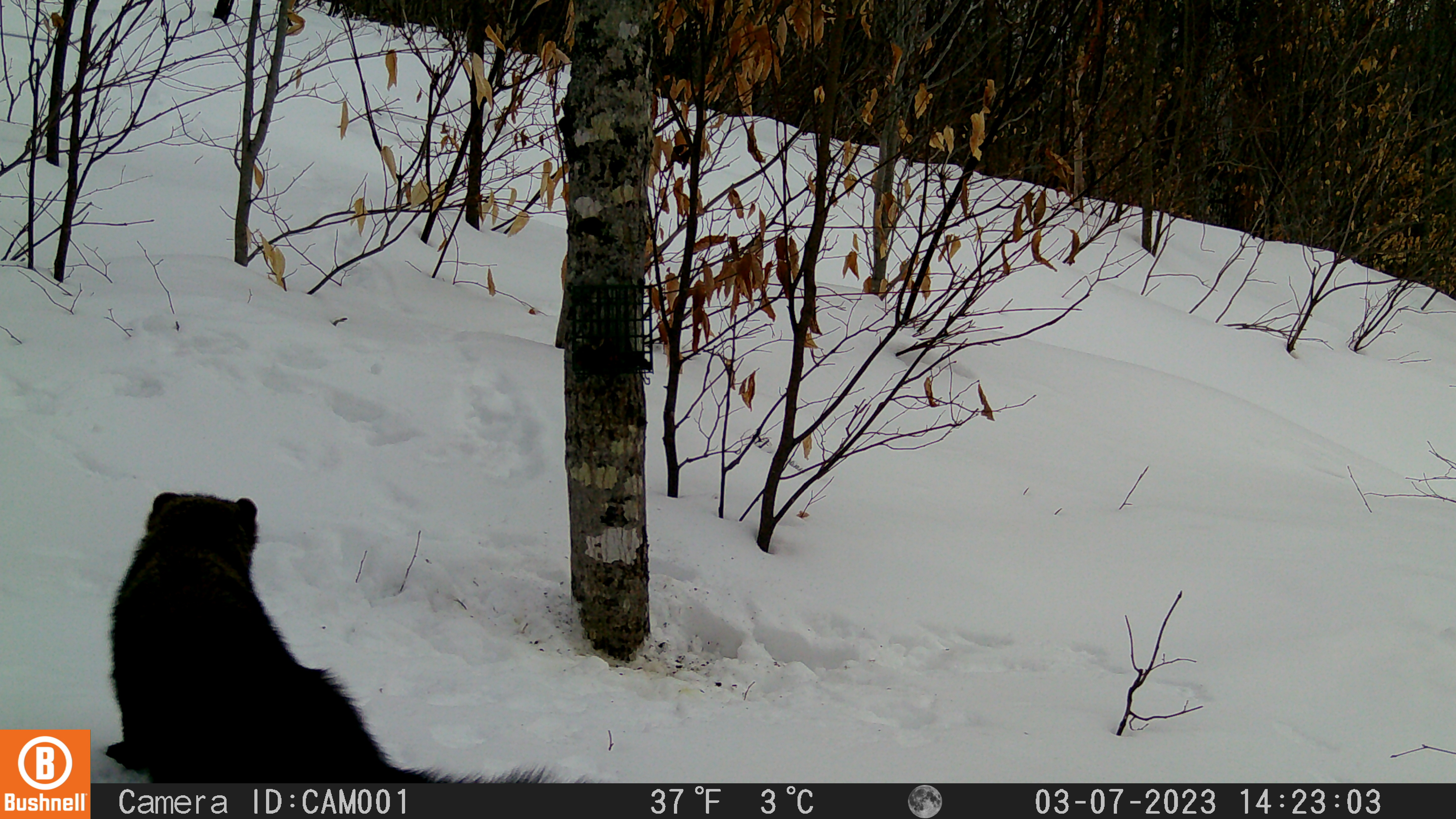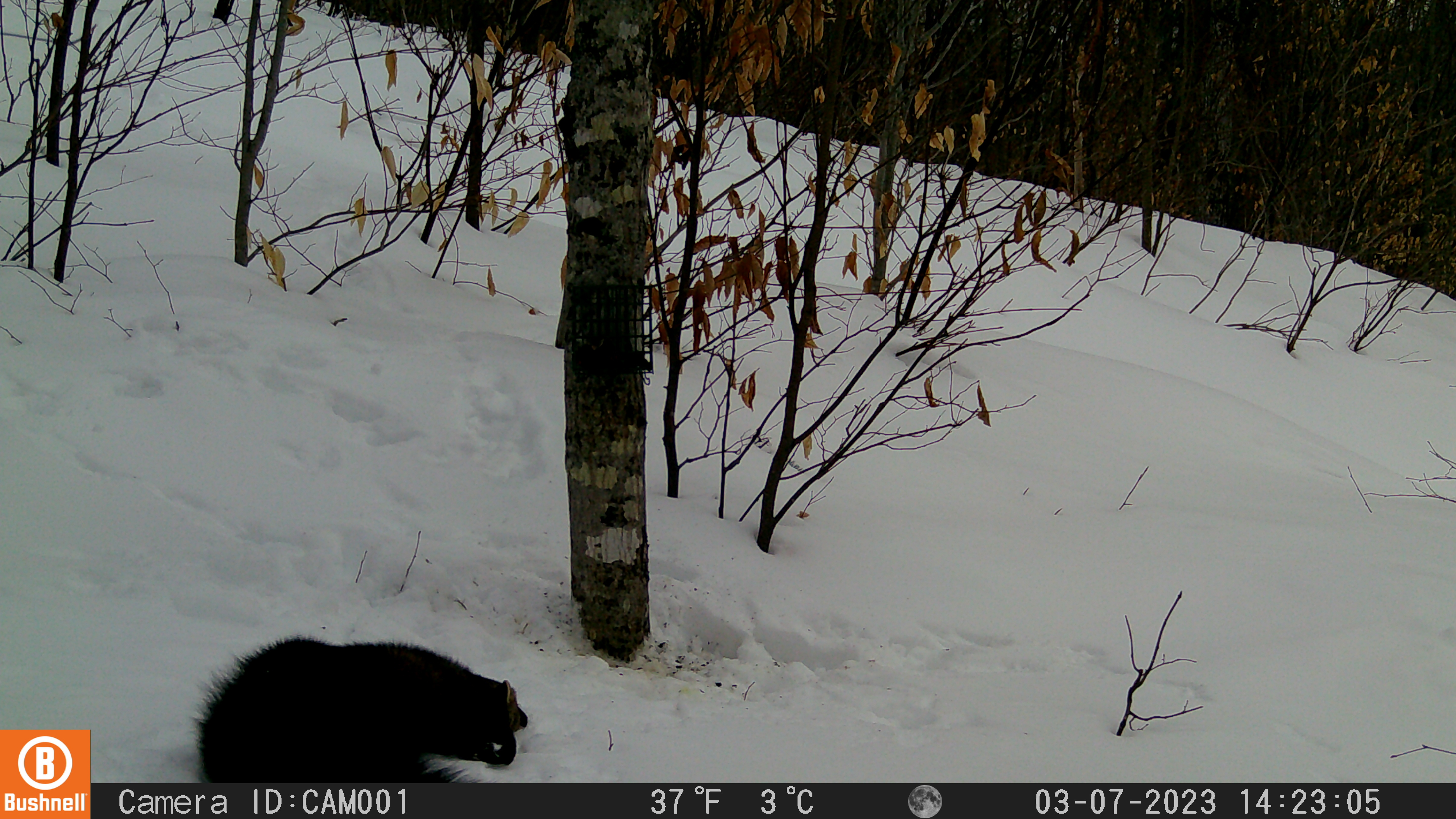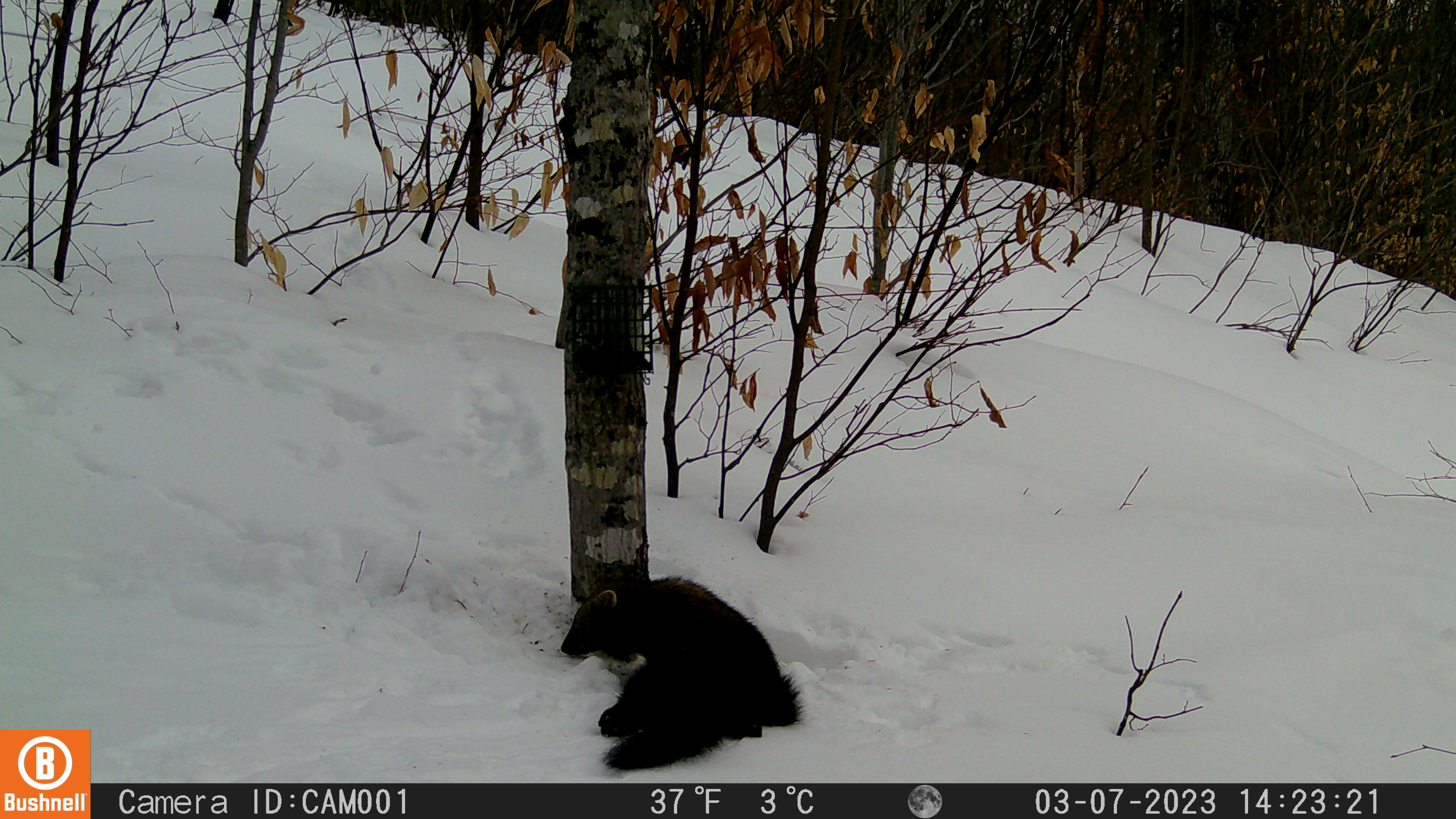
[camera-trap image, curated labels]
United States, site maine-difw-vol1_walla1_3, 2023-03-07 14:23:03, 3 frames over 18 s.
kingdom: Animalia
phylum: Chordata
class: Mammalia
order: Carnivora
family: Mustelidae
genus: Pekania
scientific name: Pekania pennanti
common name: fisher